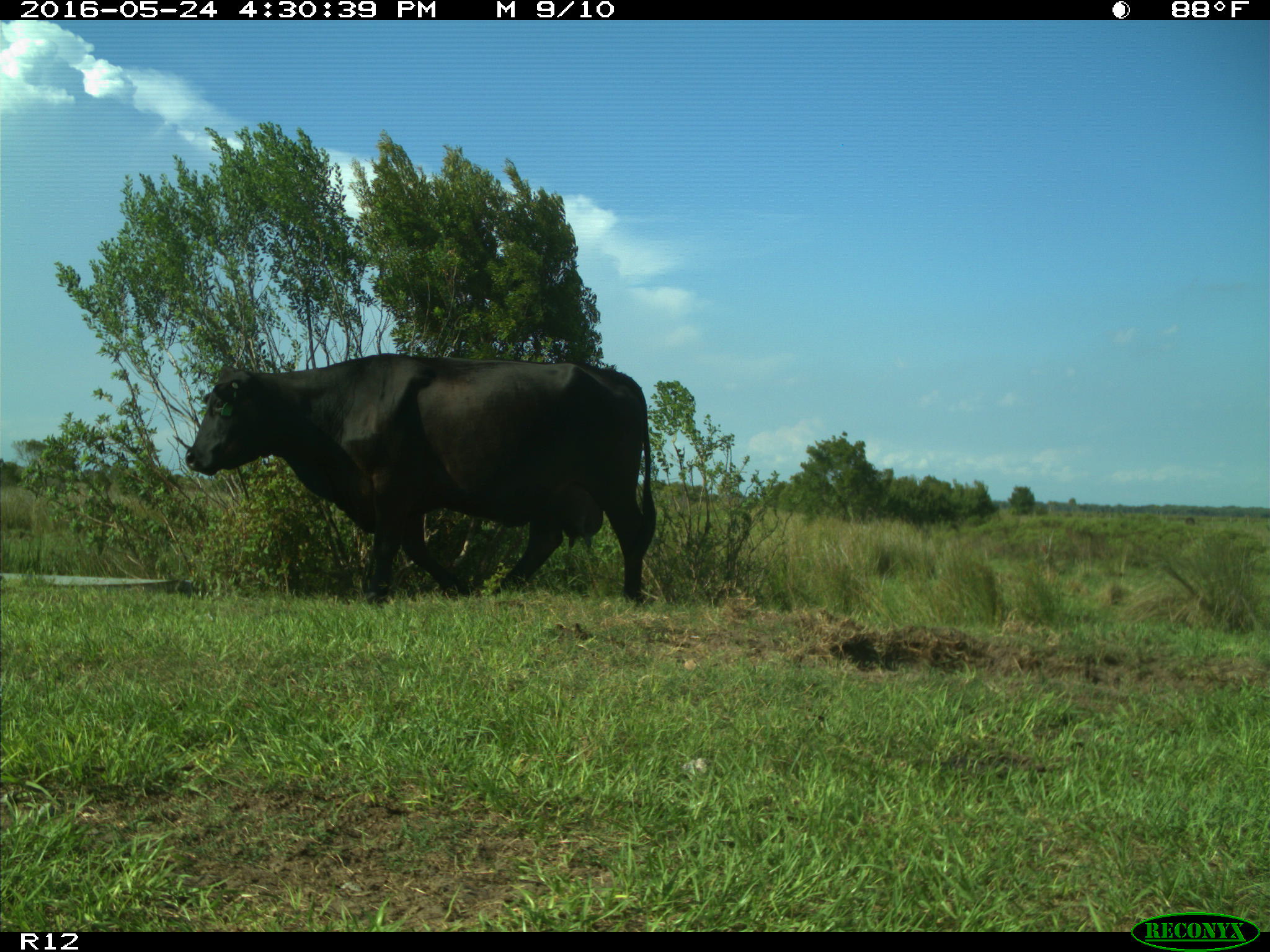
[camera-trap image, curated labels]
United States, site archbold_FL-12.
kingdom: Animalia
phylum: Chordata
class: Mammalia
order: Artiodactyla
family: Bovidae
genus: Bos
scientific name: Bos taurus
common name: domestic cow